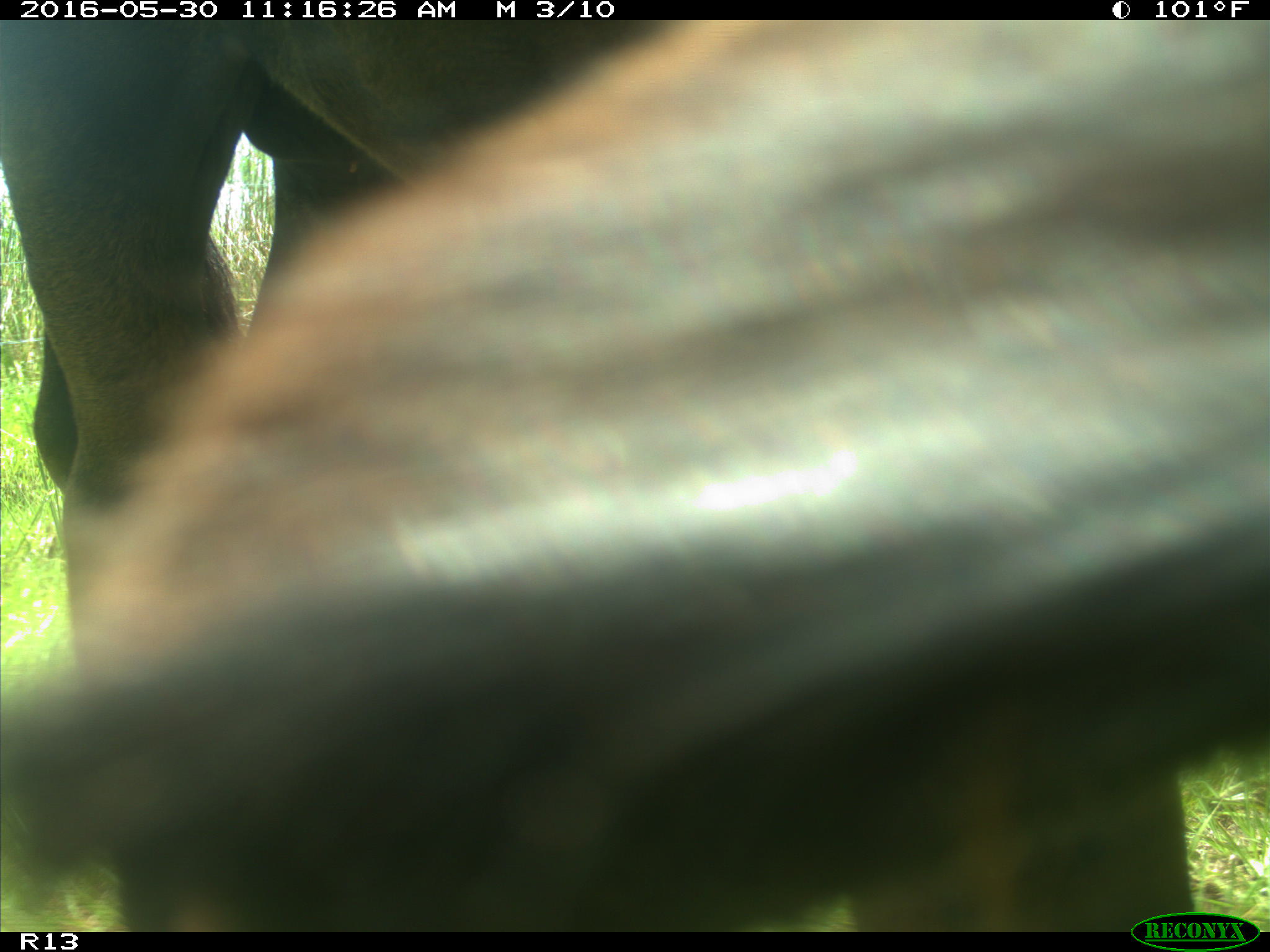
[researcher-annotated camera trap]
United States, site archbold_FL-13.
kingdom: Animalia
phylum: Chordata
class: Mammalia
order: Artiodactyla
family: Bovidae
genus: Bos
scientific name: Bos taurus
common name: domestic cow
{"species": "Bos taurus (domestic cow)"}